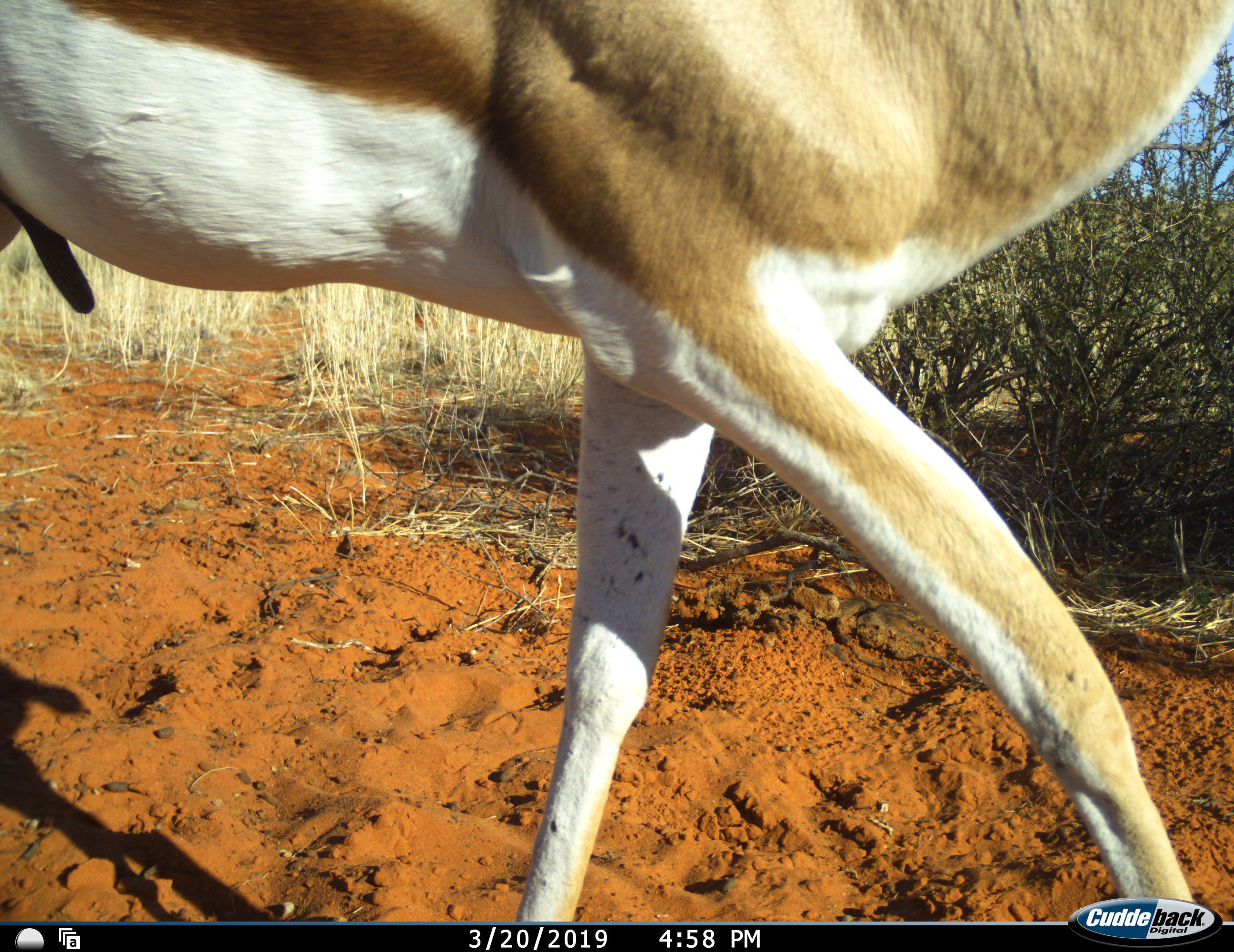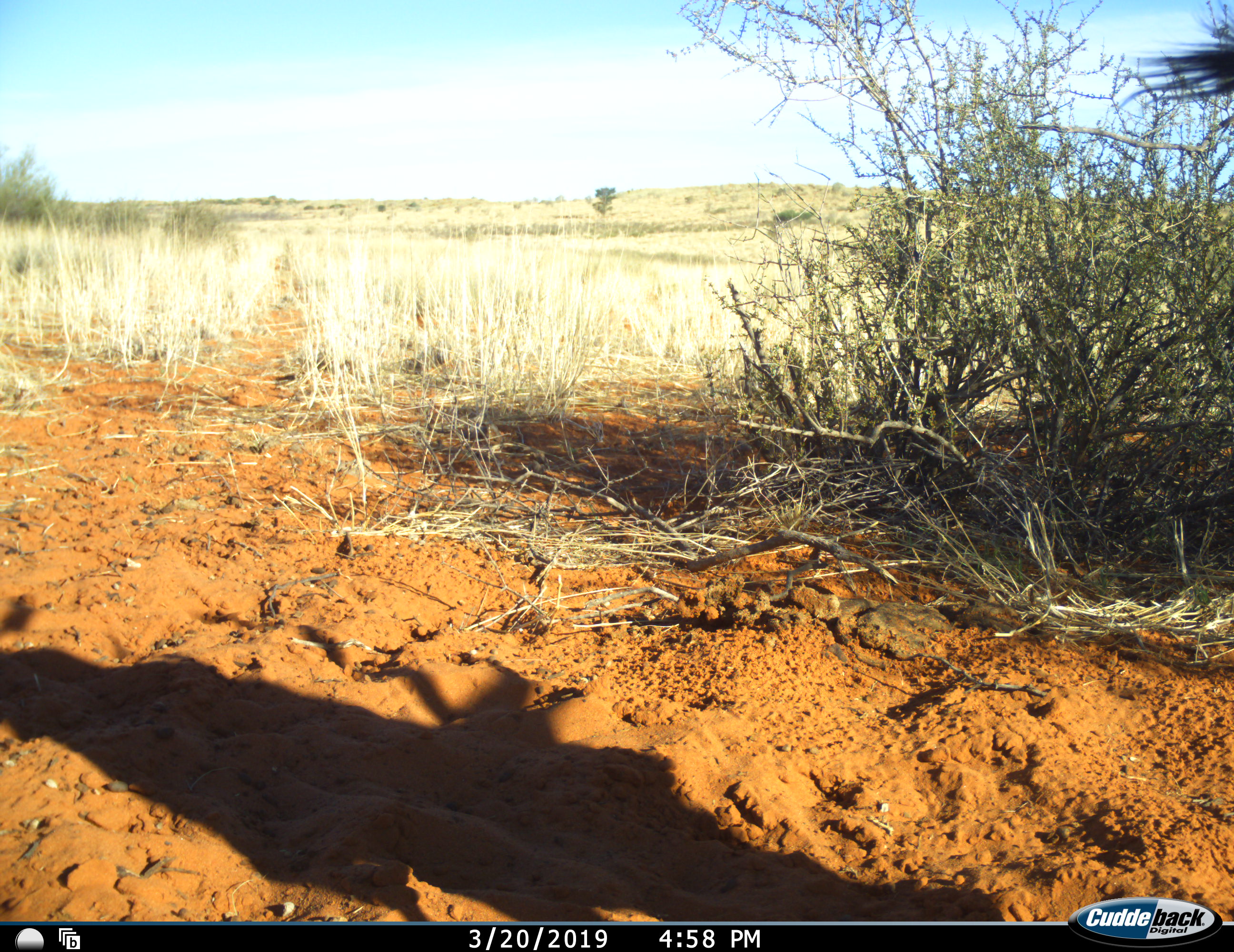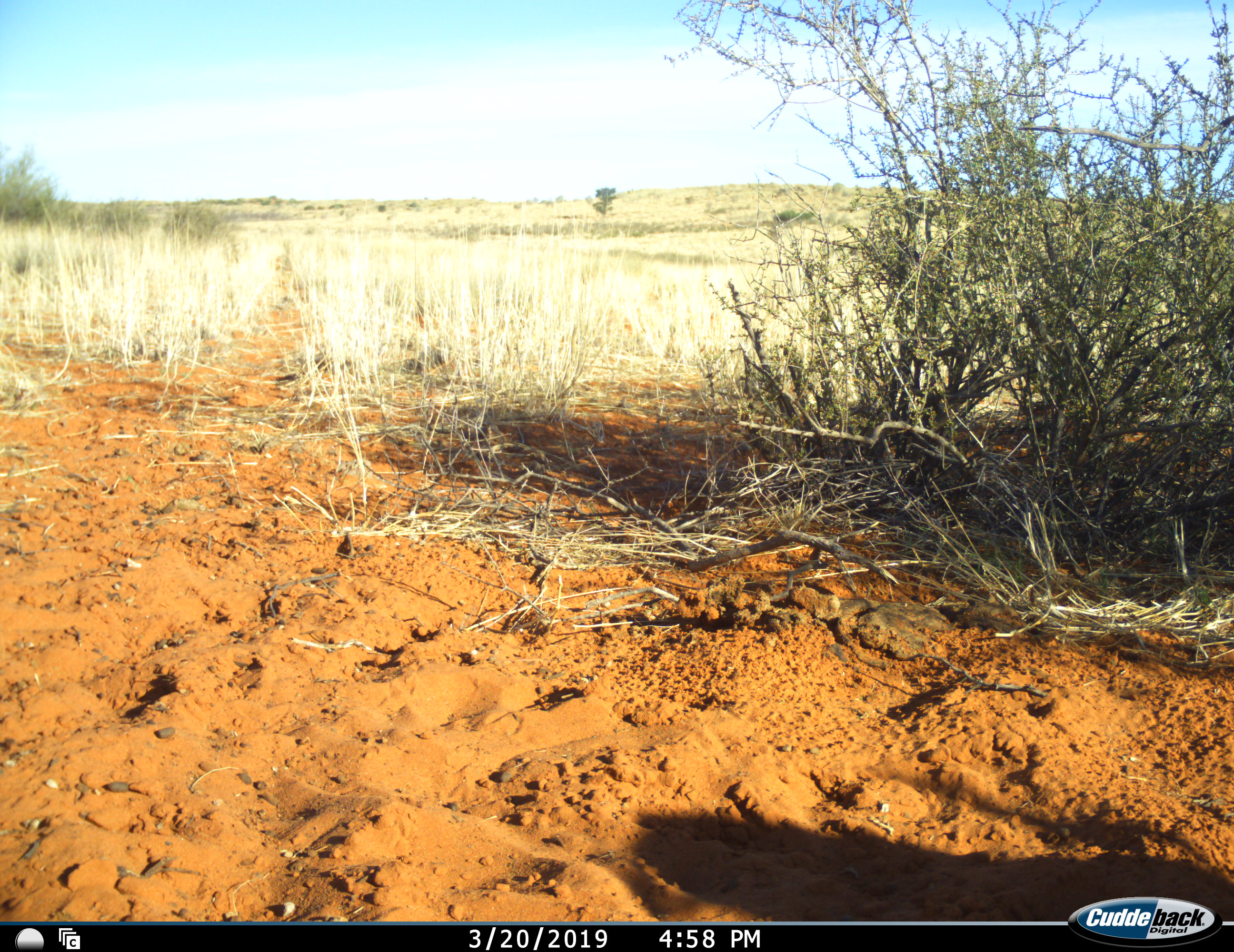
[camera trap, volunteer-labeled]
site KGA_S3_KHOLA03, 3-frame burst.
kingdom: Animalia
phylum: Chordata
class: Mammalia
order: Artiodactyla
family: Bovidae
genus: Antidorcas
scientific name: Antidorcas marsupialis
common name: springbok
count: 1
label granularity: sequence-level